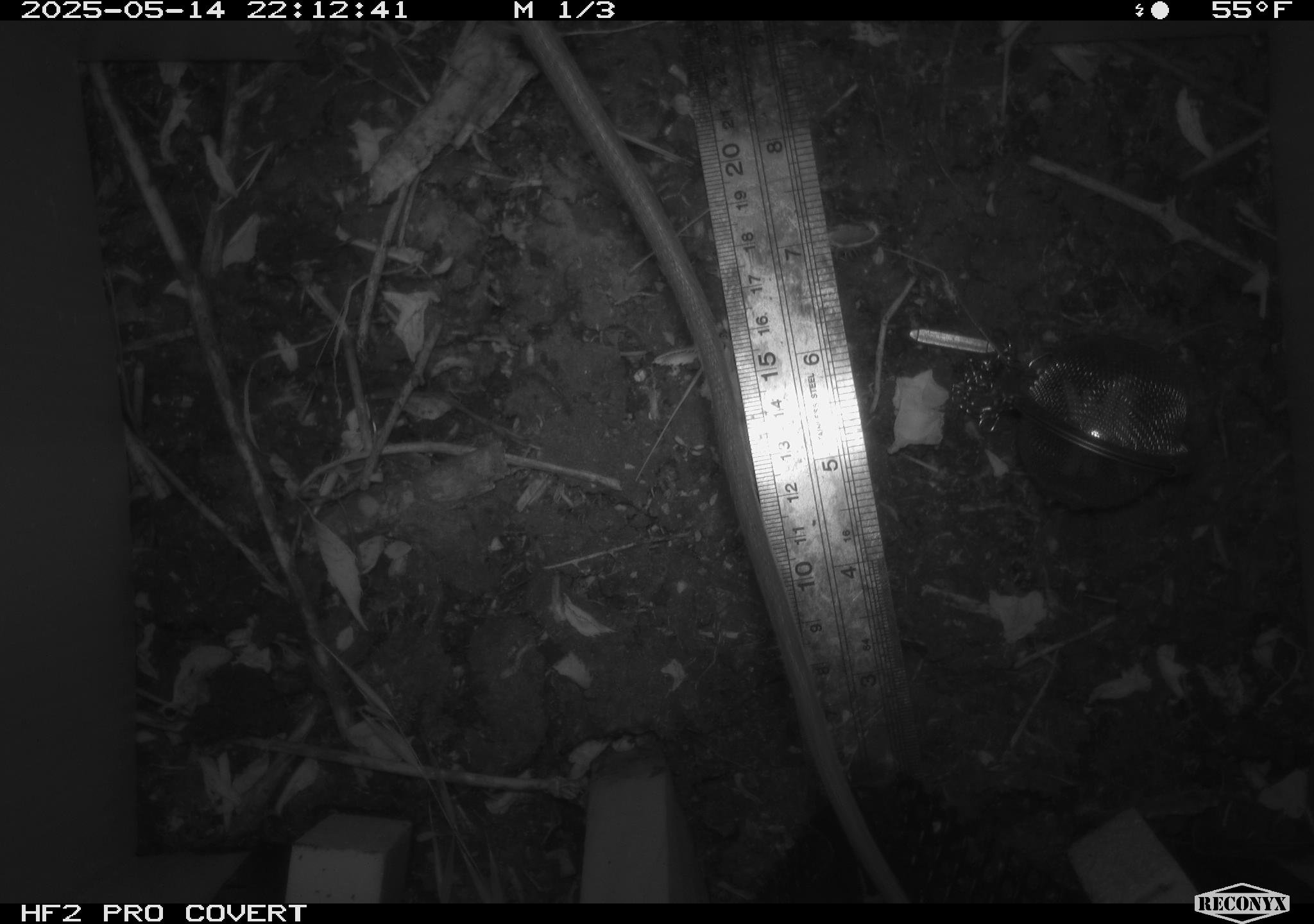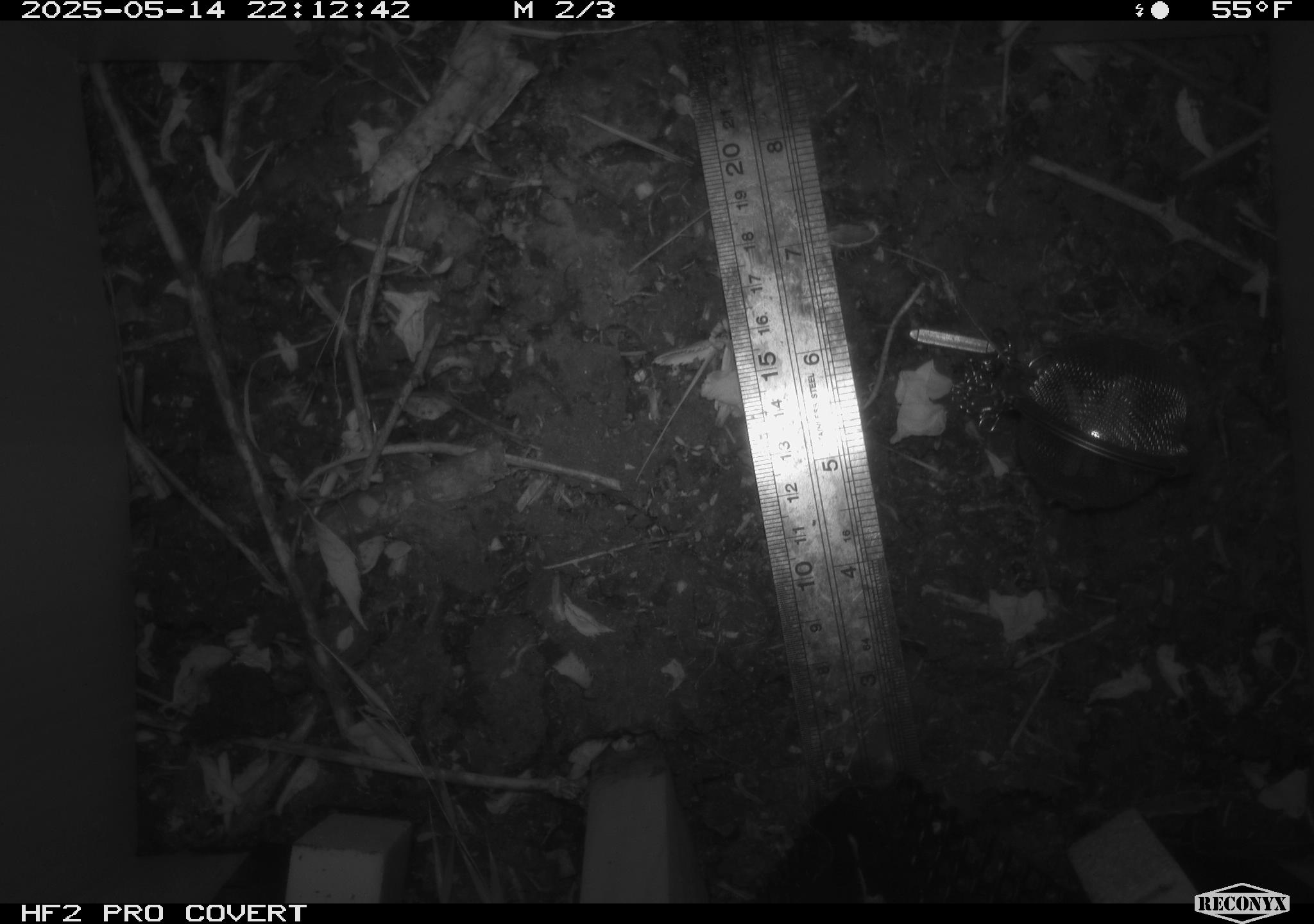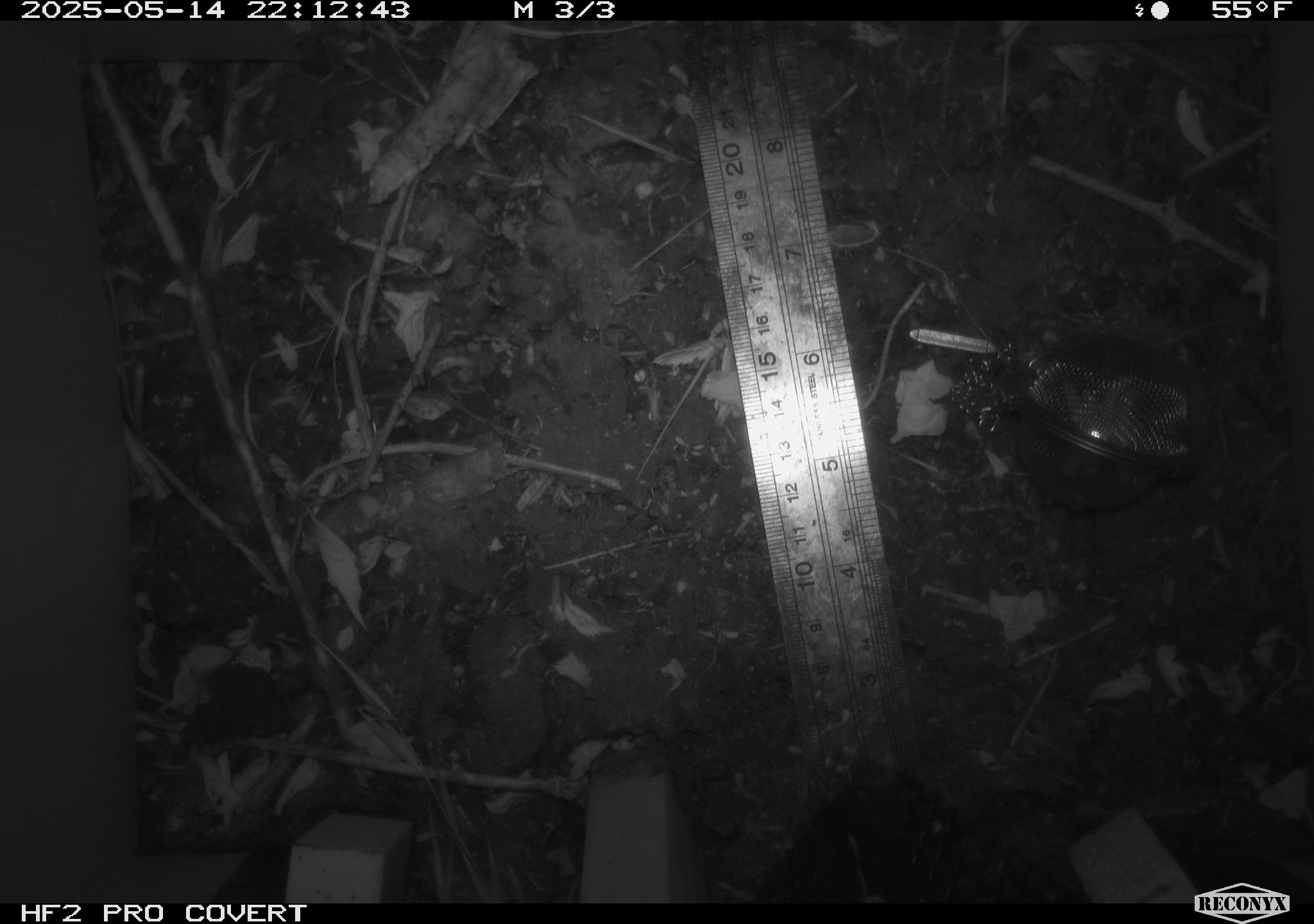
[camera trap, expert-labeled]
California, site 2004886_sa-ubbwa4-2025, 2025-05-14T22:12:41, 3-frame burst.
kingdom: Animalia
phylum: Chordata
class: Mammalia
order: Rodentia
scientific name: Rodentia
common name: rodent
Rodent (Rodentia).